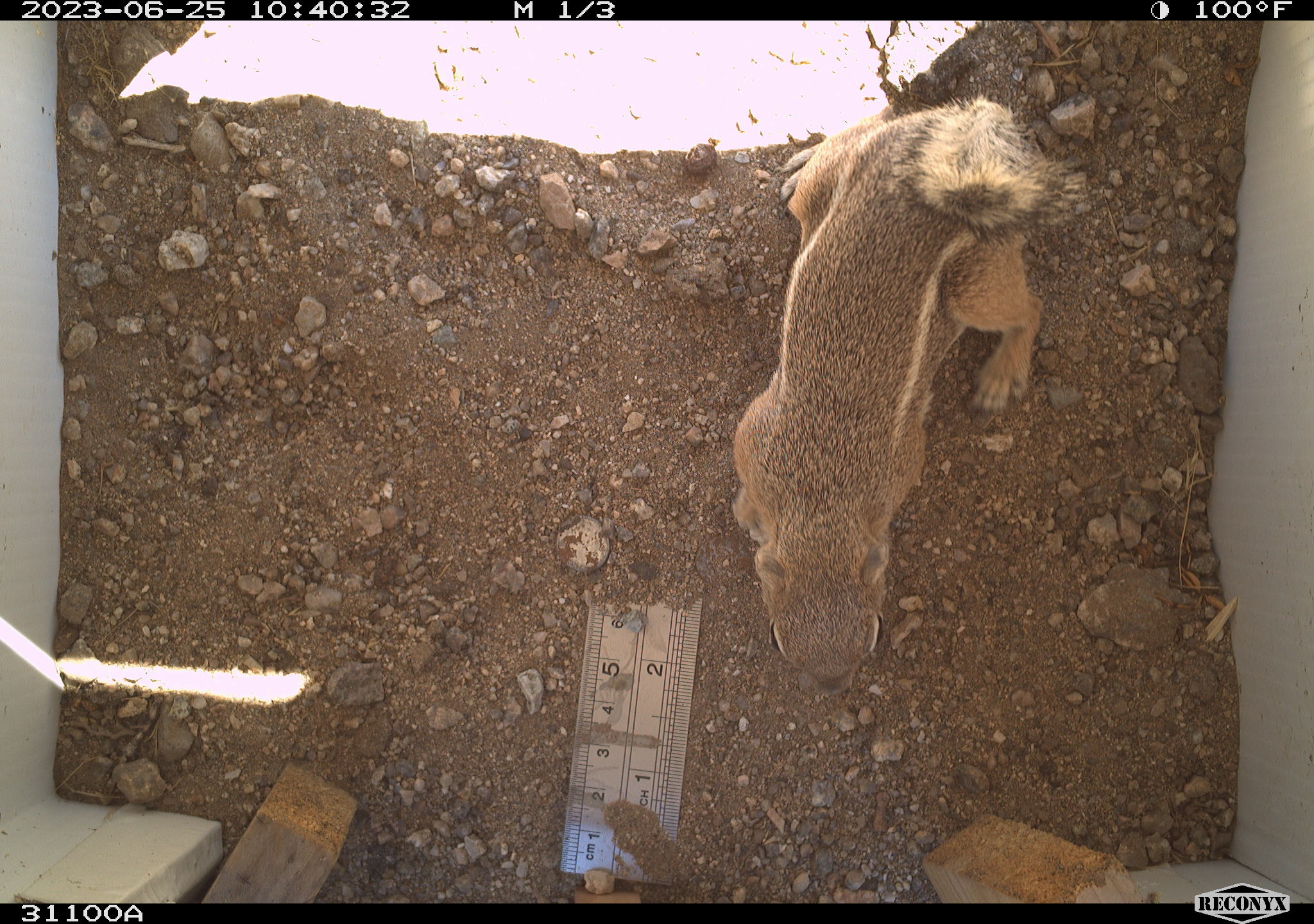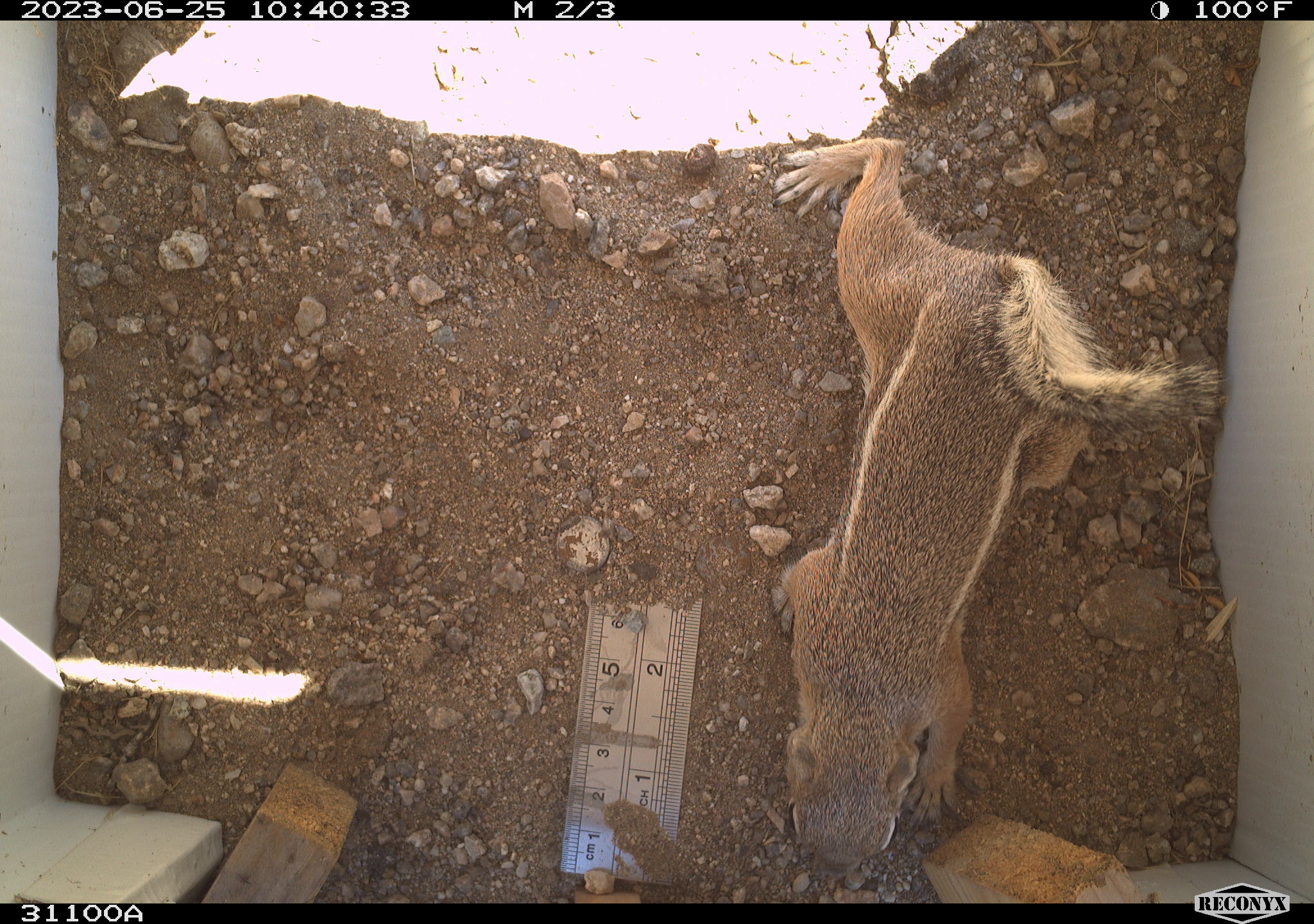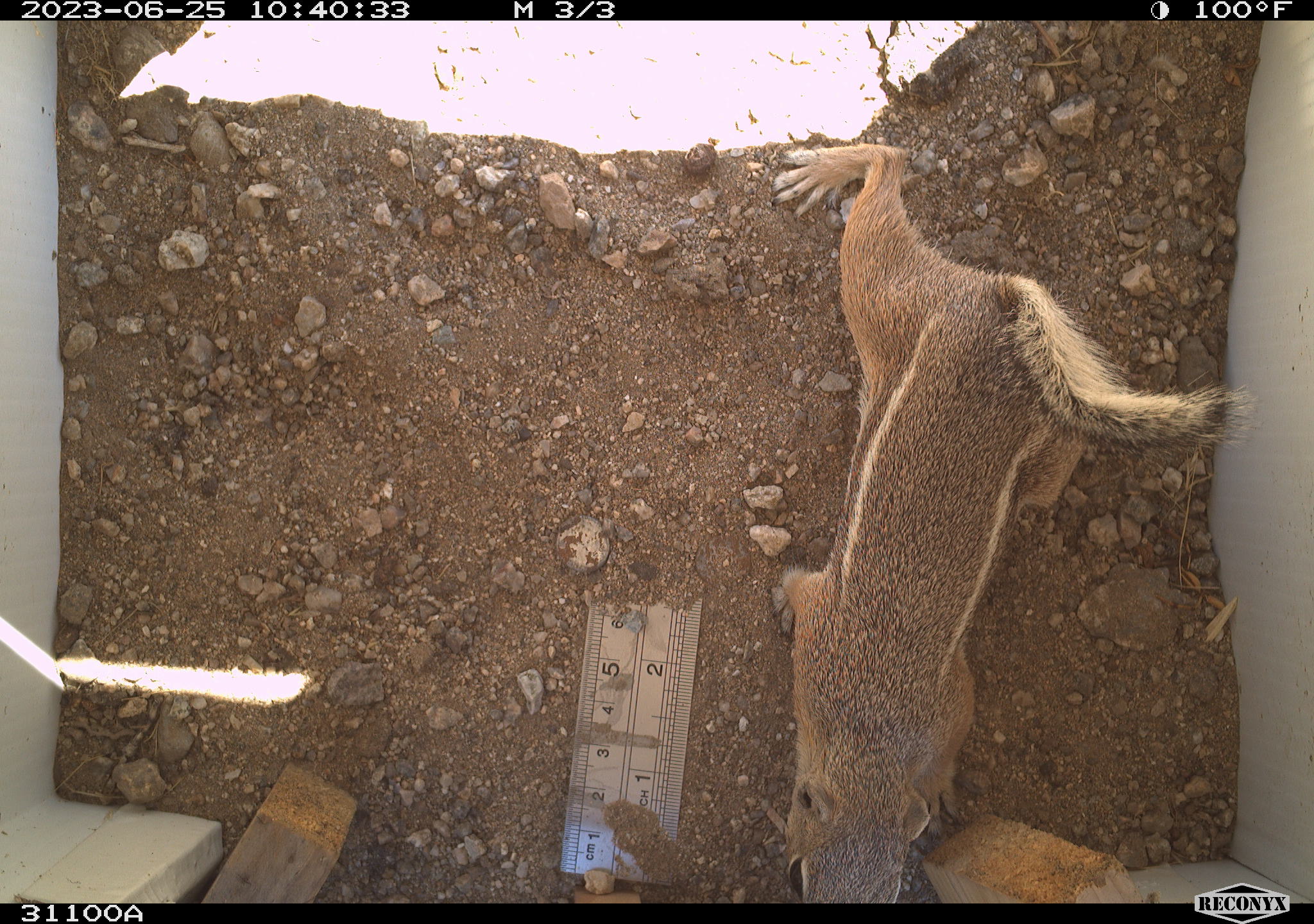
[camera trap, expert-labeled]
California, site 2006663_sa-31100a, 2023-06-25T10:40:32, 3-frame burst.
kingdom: Animalia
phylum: Chordata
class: Mammalia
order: Rodentia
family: Sciuridae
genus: Ammospermophilus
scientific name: Ammospermophilus leucurus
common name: white-tailed antelope squirrel